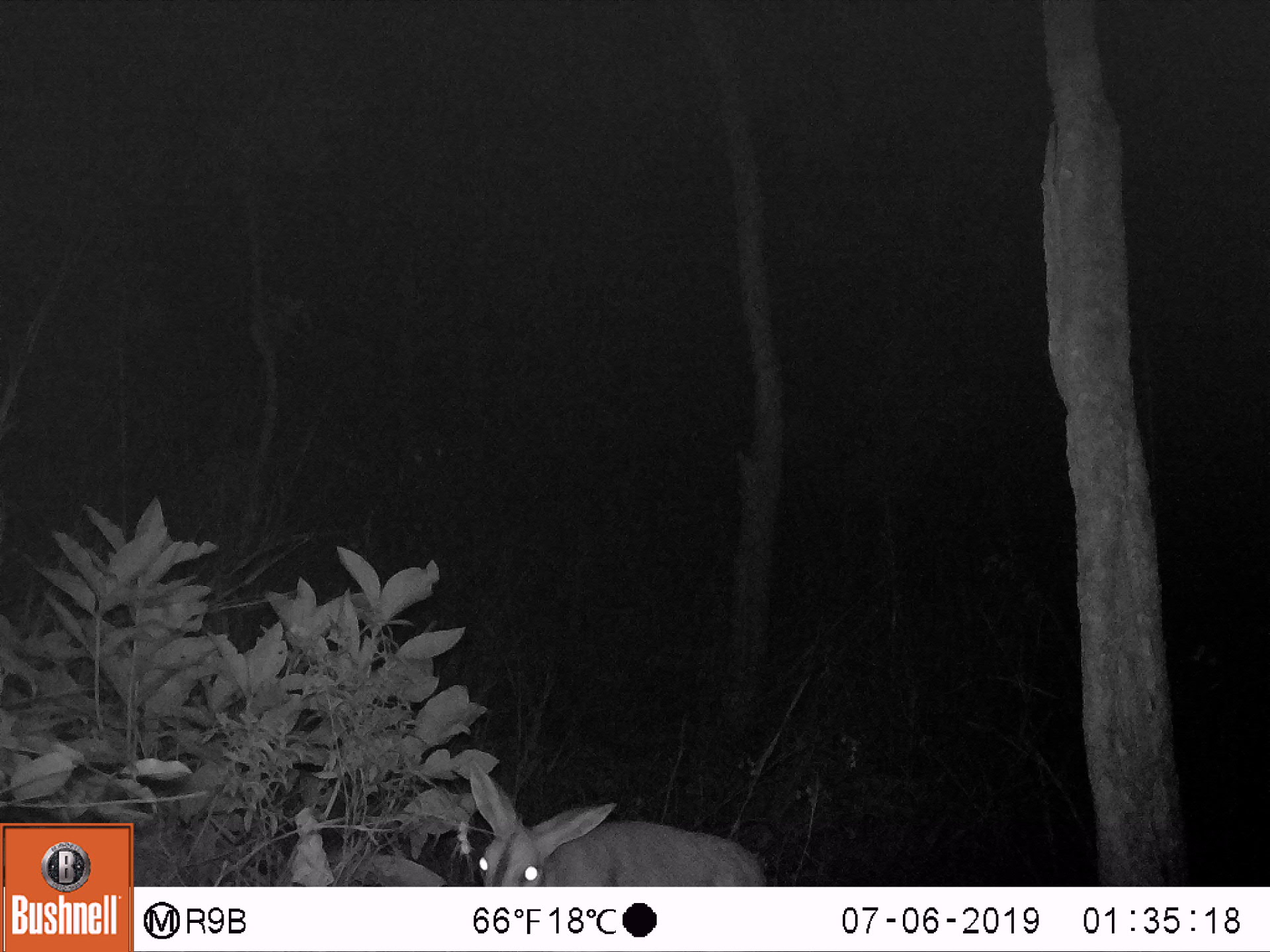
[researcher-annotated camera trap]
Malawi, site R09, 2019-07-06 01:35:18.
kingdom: Animalia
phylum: Chordata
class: Mammalia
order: Artiodactyla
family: Bovidae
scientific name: Antilopinae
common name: small antelope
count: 1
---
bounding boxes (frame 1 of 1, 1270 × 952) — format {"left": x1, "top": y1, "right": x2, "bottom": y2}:
small antelope: {"left": 446, "top": 744, "right": 779, "bottom": 887}